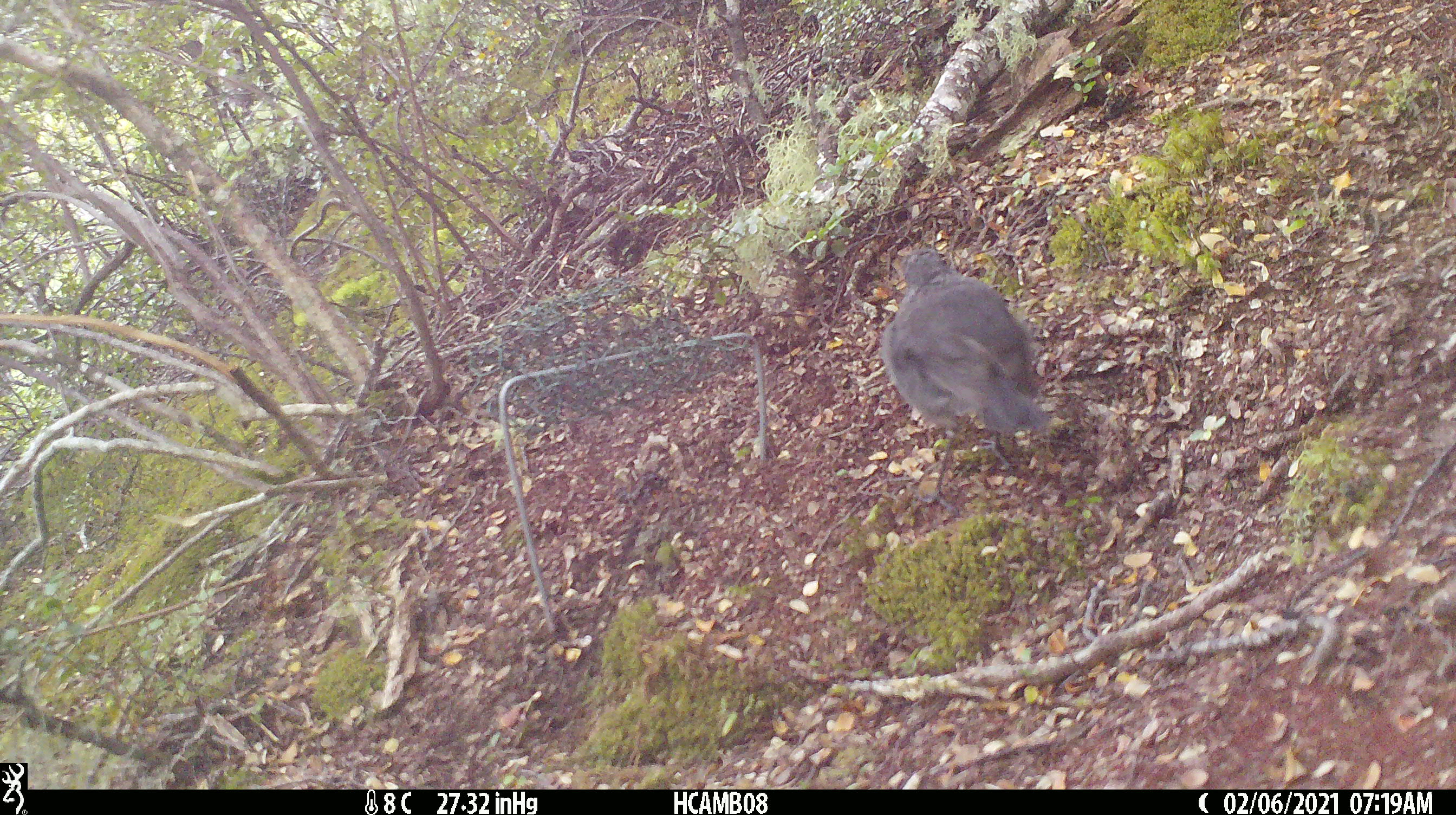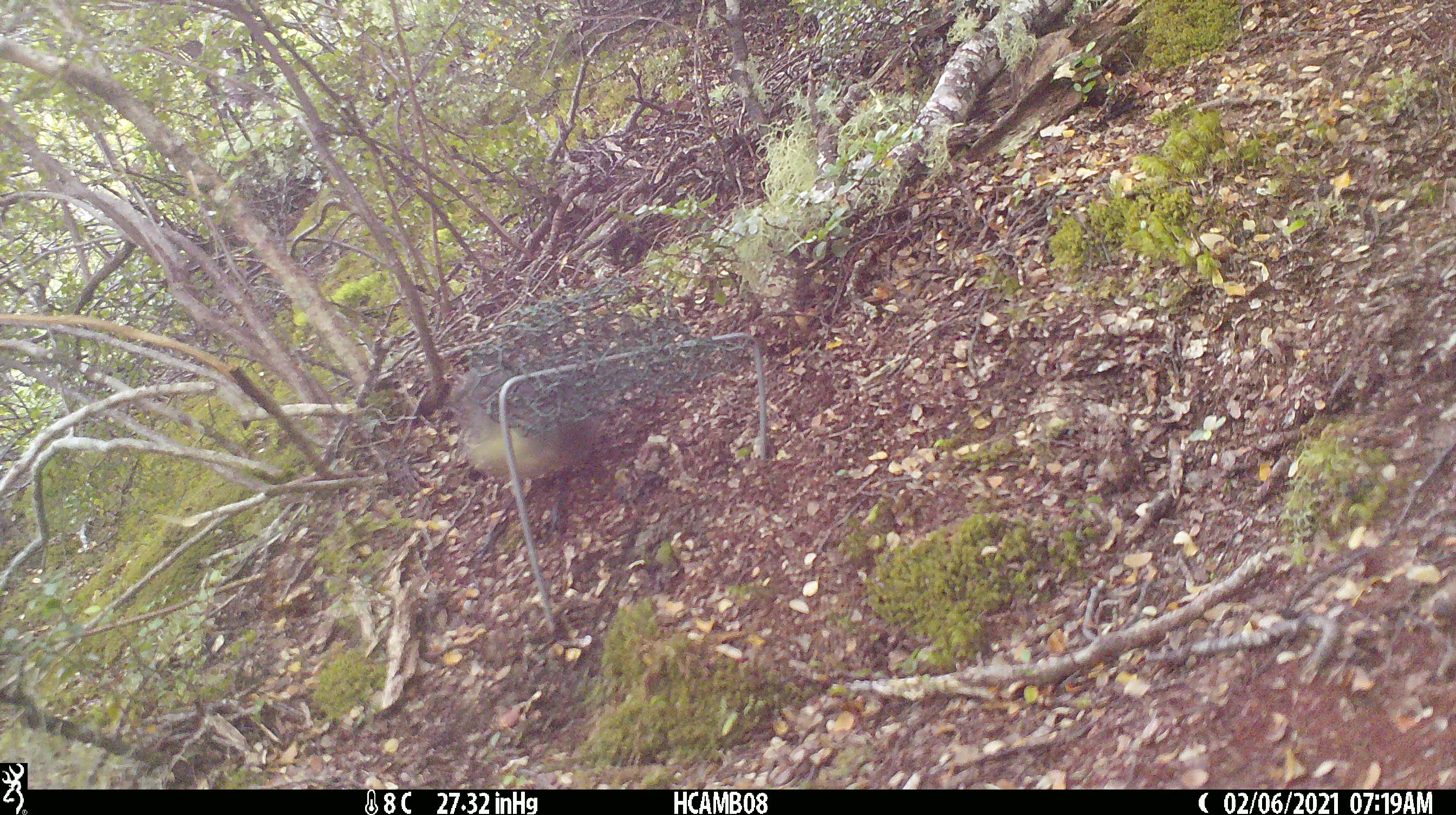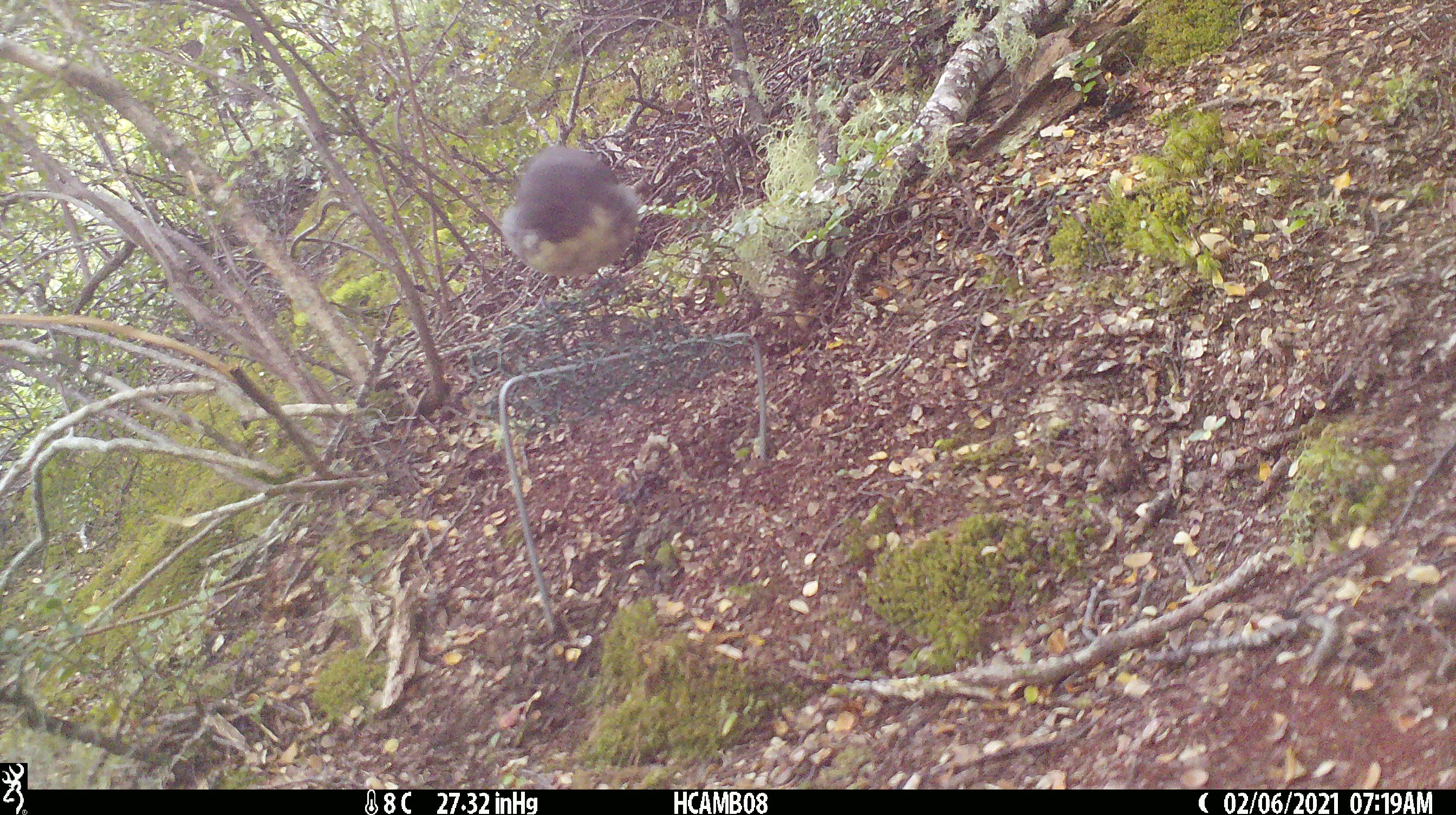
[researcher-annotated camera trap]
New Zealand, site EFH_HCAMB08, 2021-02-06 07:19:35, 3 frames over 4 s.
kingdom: Animalia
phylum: Chordata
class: Aves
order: Passeriformes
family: Petroicidae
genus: Petroica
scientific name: Petroica australis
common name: new zealand robin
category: robin